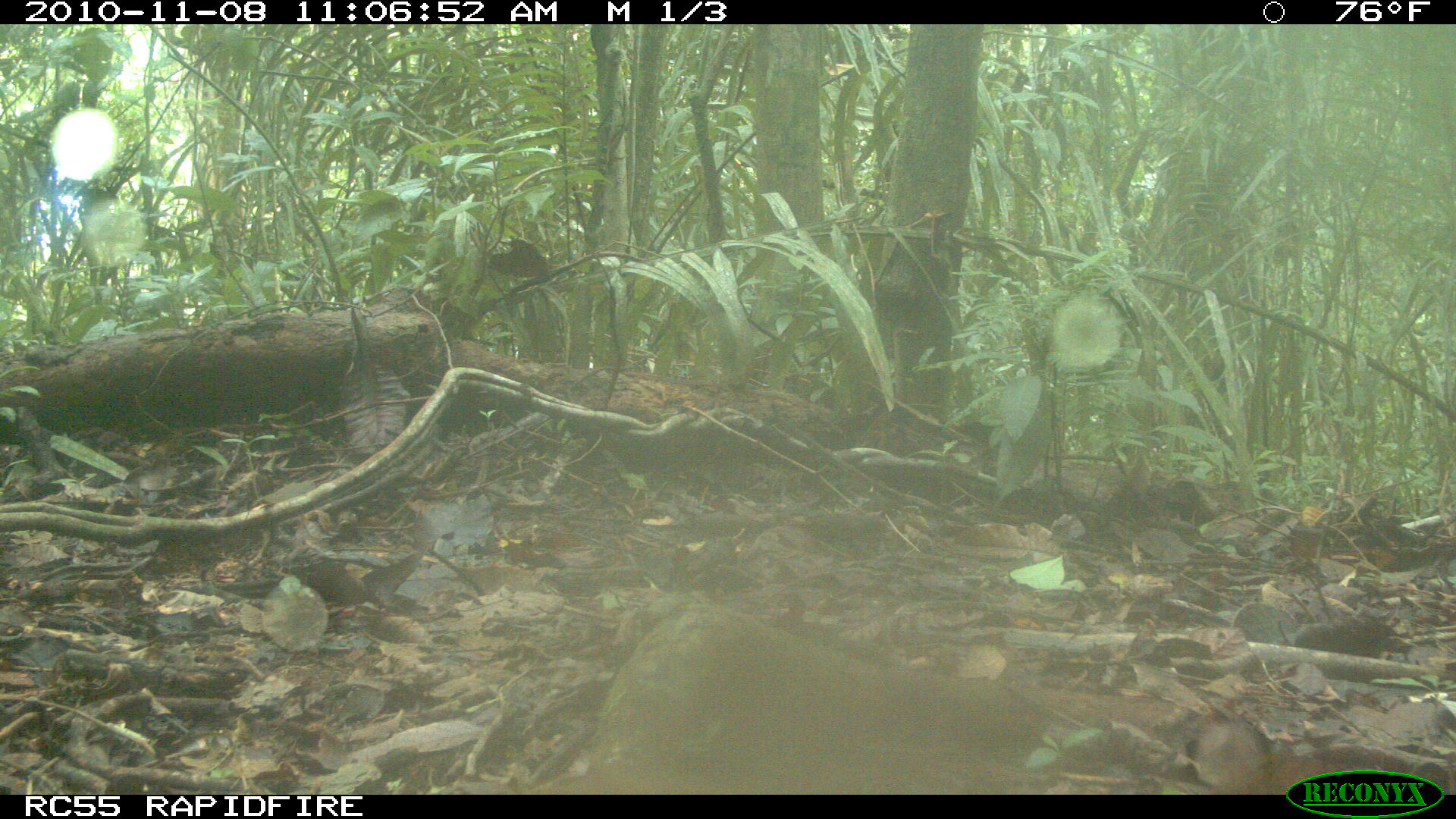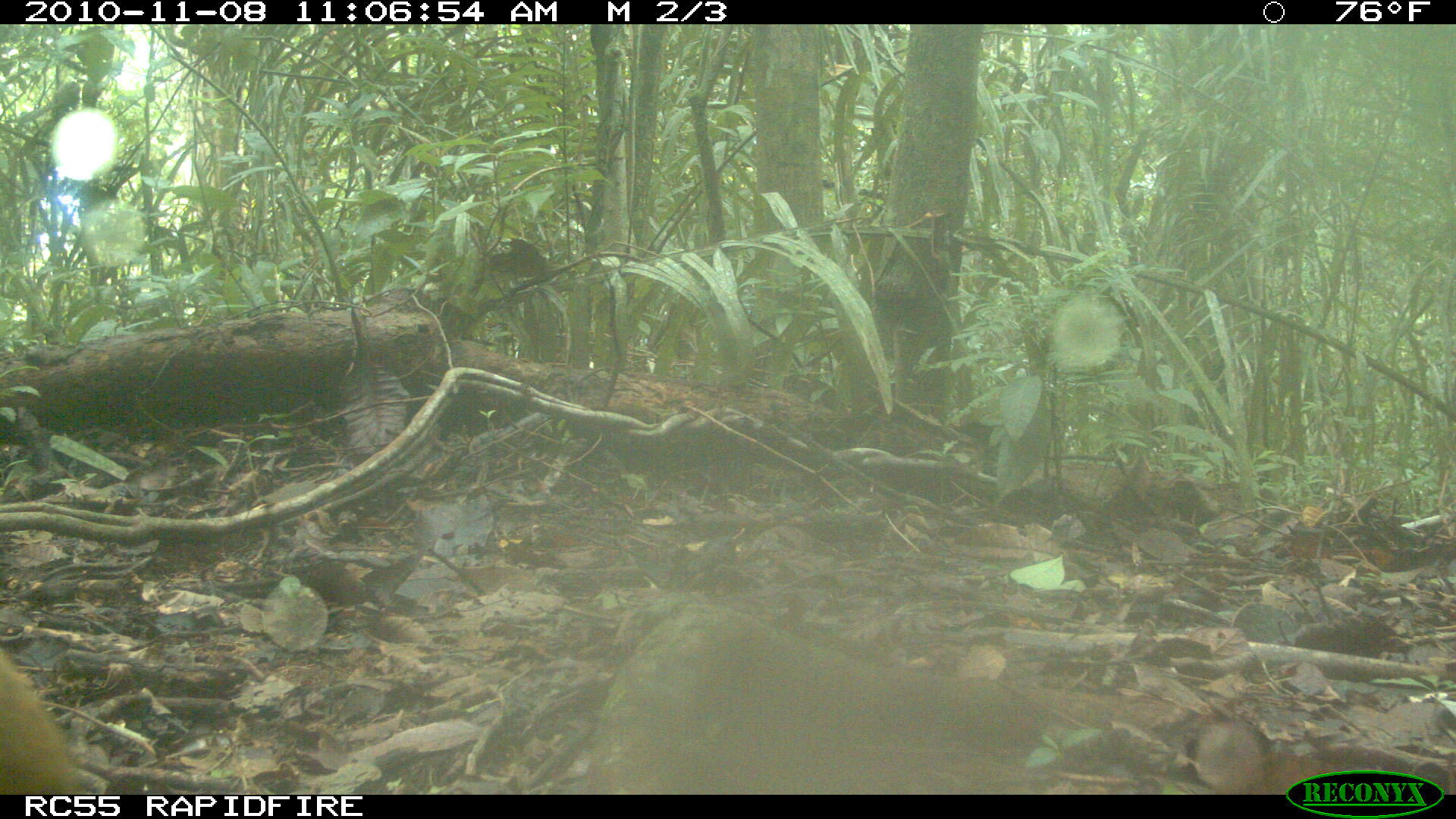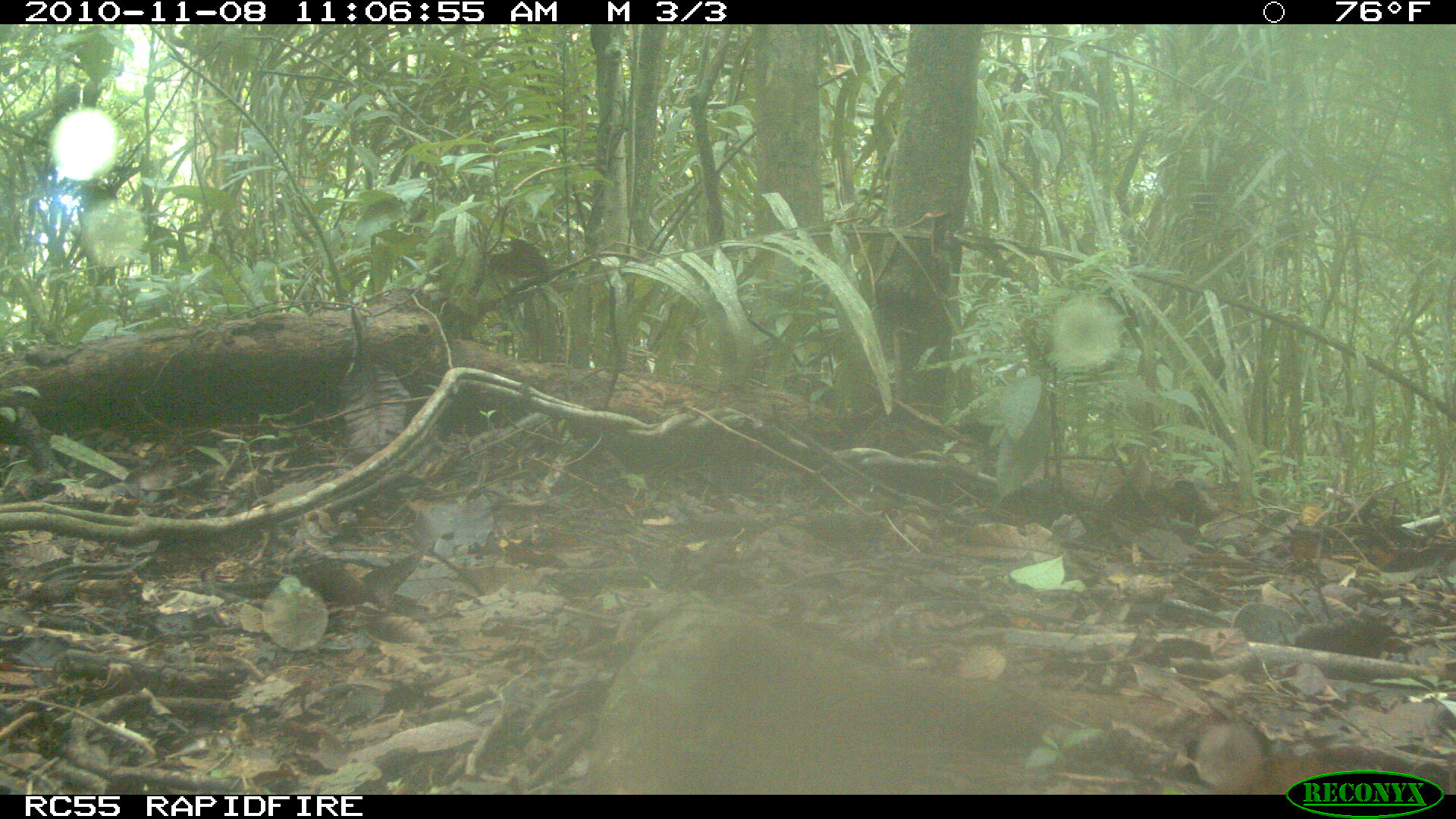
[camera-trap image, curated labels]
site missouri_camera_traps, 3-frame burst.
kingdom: Animalia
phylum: Chordata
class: Mammalia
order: Rodentia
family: Dasyproctidae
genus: Dasyprocta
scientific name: Dasyprocta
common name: agouti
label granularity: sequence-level